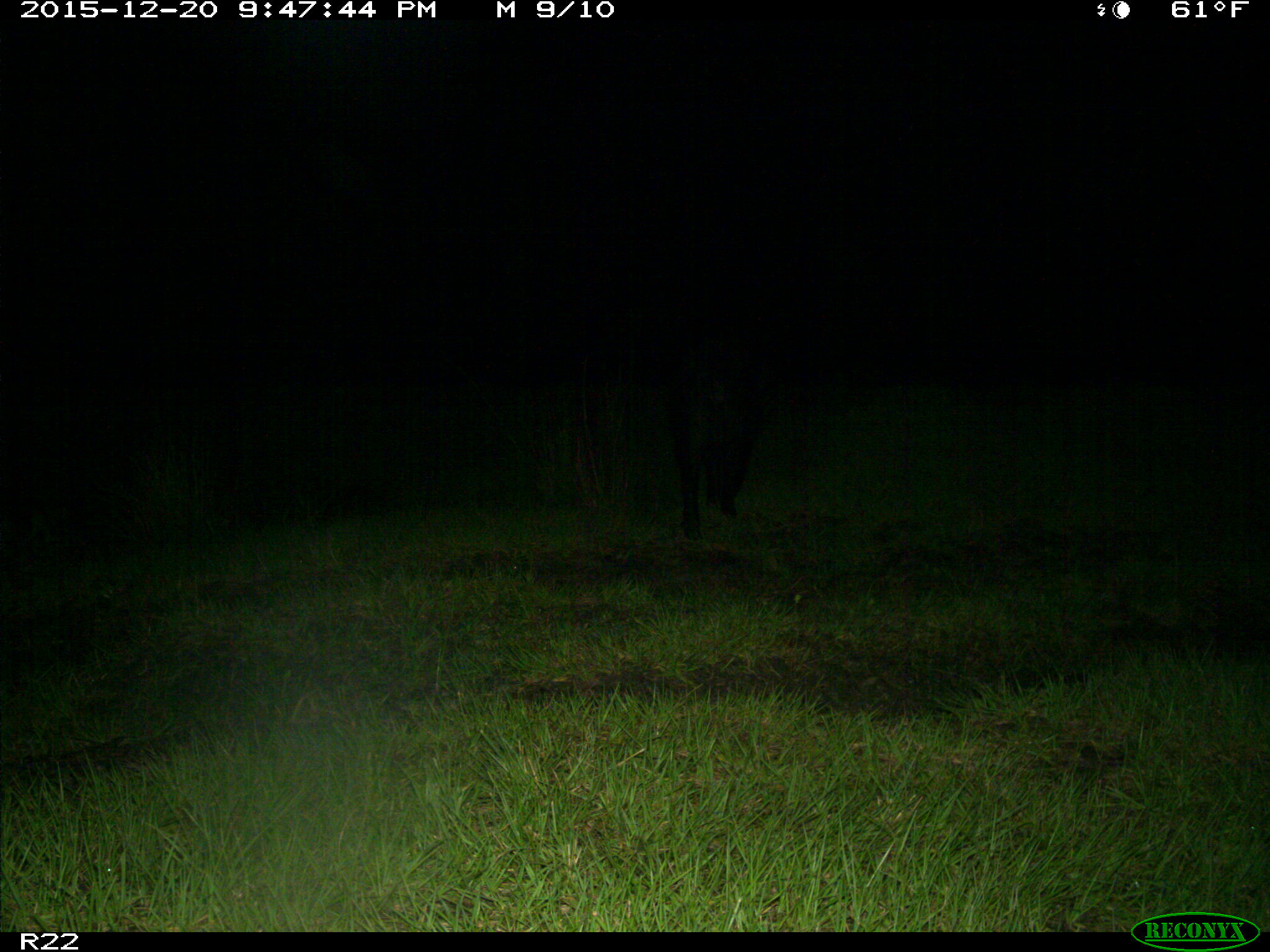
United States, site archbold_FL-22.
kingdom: Animalia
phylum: Chordata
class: Mammalia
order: Artiodactyla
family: Suidae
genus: Sus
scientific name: Sus scrofa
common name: wild boar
Sus scrofa (wild boar).